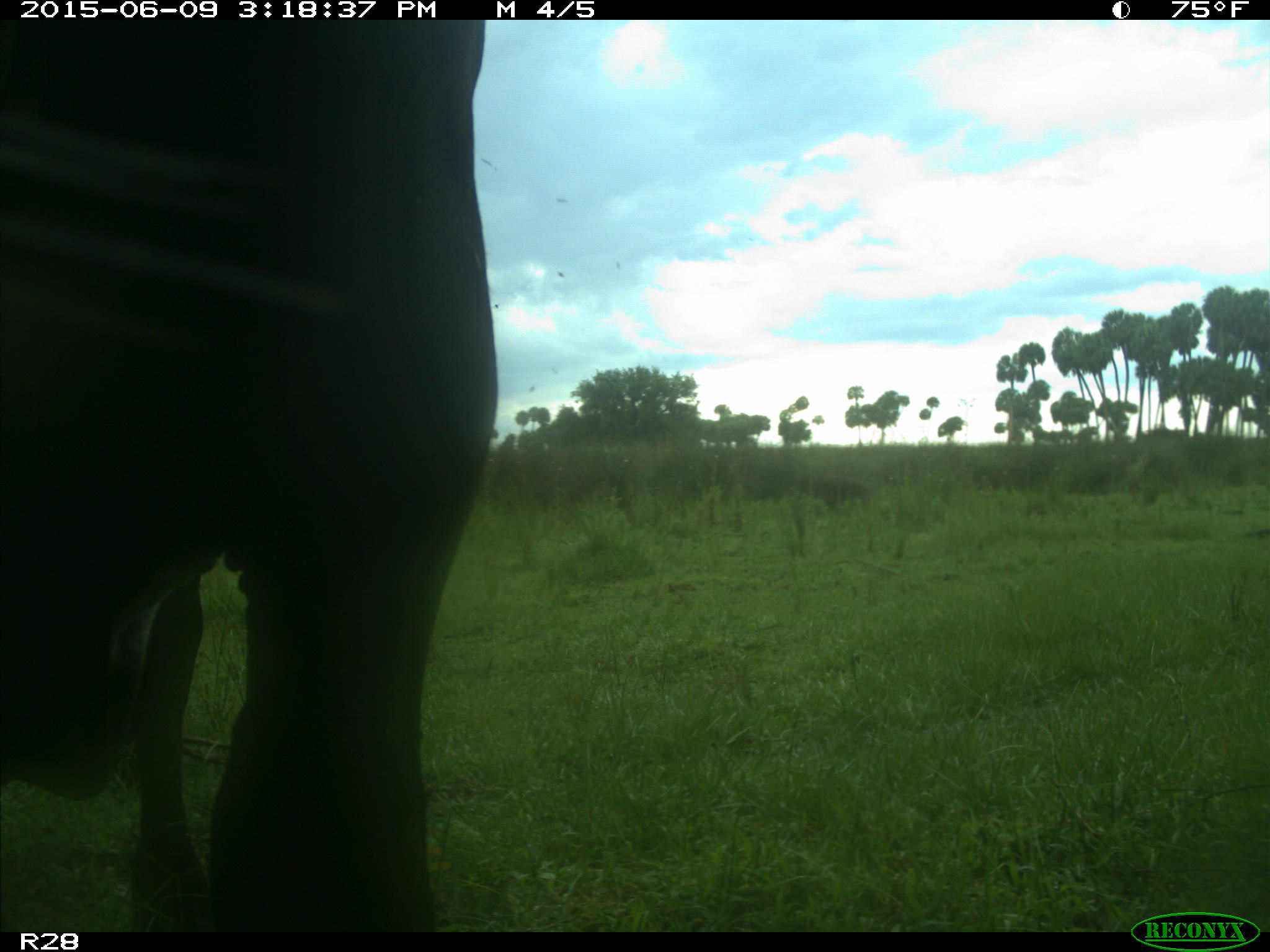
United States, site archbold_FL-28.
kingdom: Animalia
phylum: Chordata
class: Mammalia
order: Artiodactyla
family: Bovidae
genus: Bos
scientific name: Bos taurus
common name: domestic cow